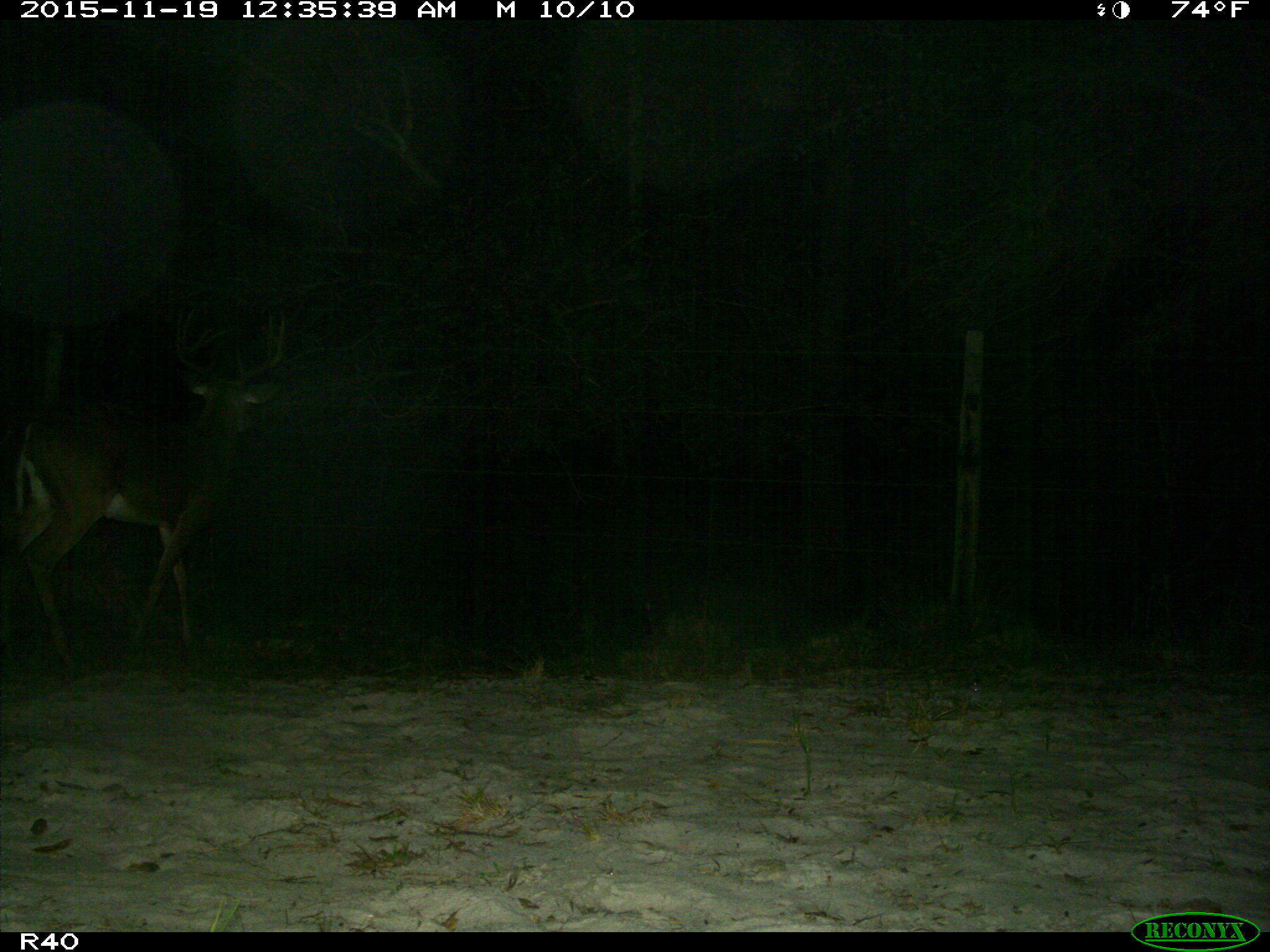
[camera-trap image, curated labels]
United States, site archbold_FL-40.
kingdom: Animalia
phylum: Chordata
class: Mammalia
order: Artiodactyla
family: Cervidae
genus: Odocoileus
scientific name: Odocoileus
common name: deer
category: unidentified deer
Unidentified deer (deer) (Odocoileus).